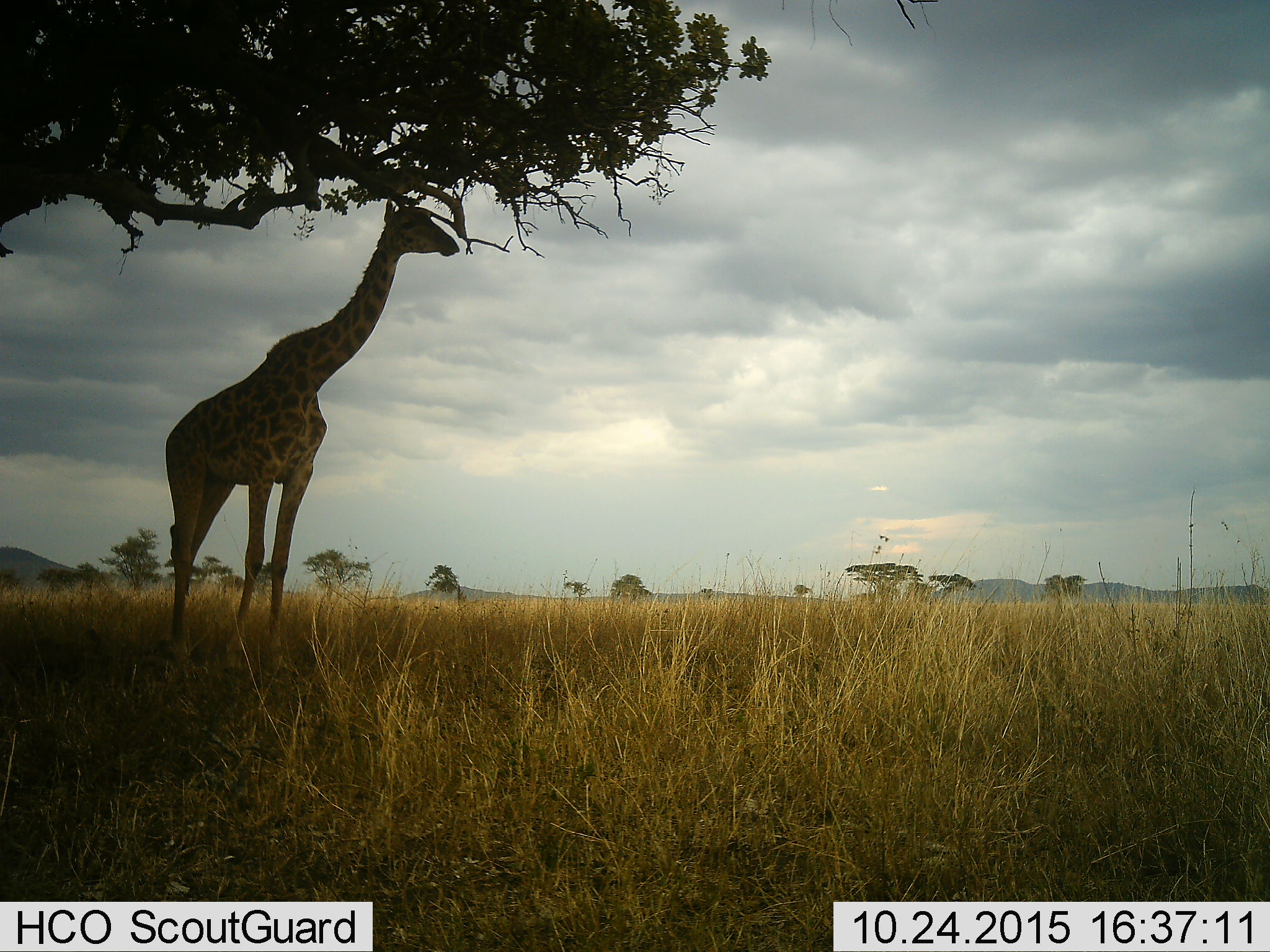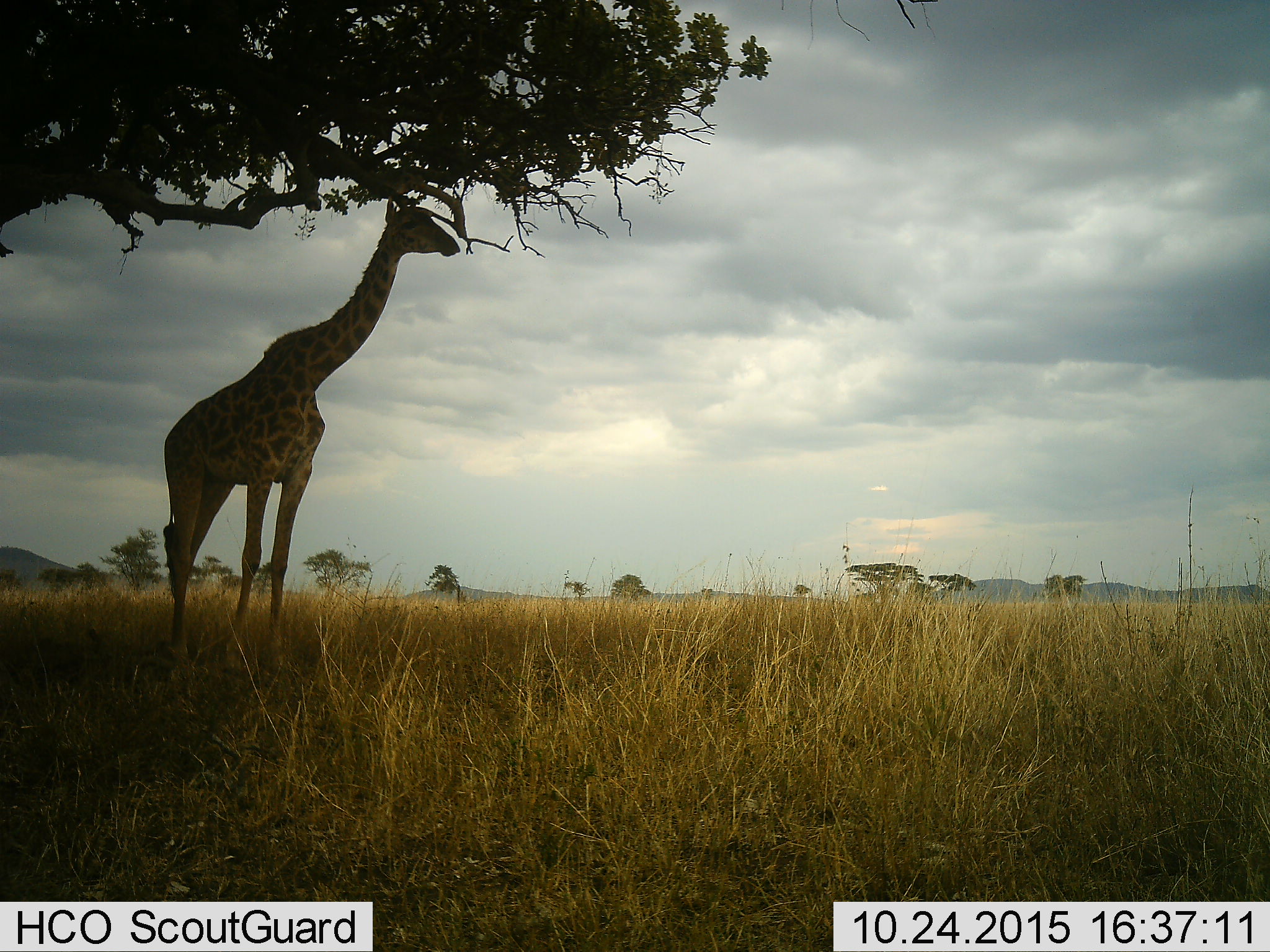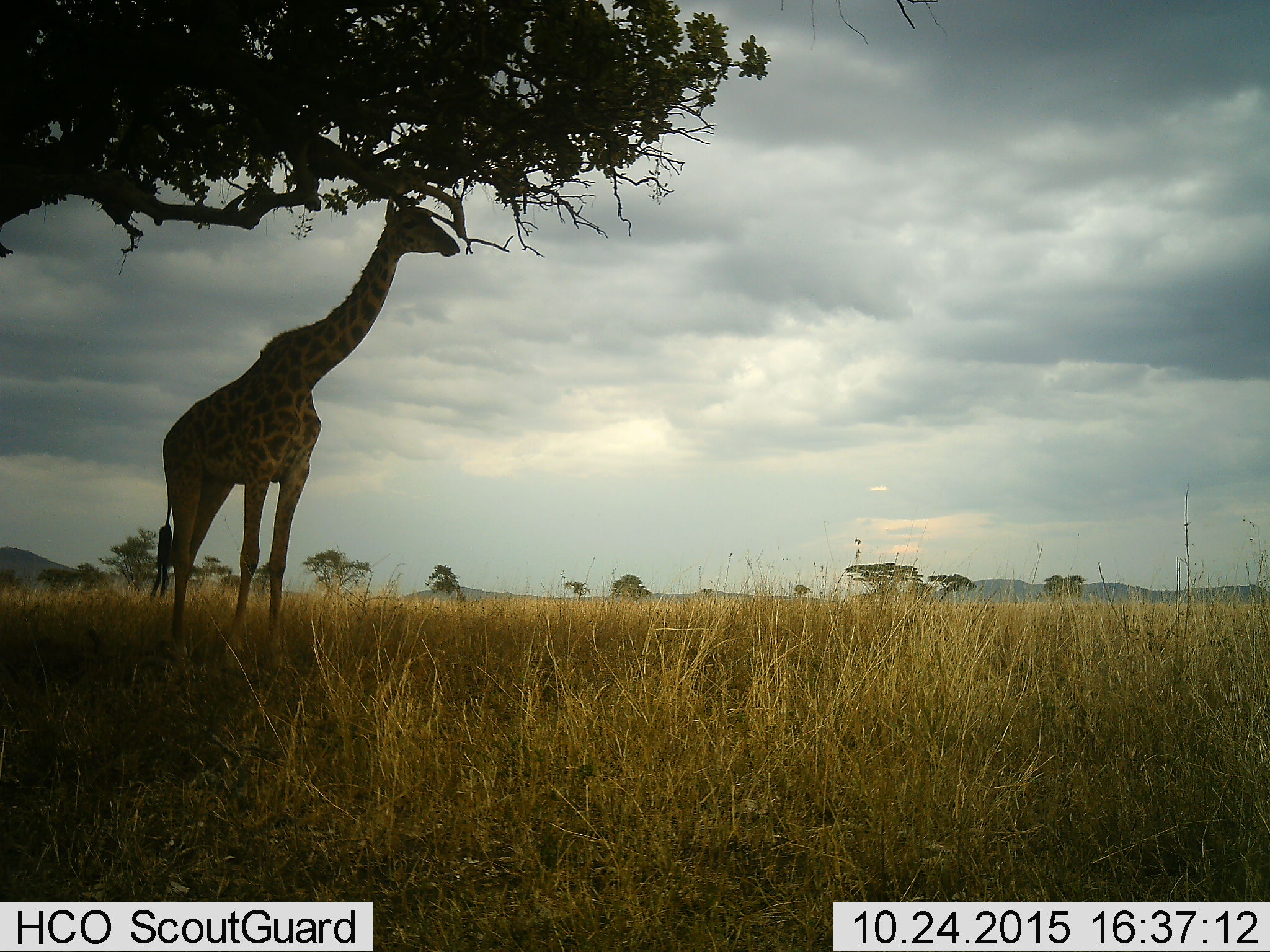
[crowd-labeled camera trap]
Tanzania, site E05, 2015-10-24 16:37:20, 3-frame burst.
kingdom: Animalia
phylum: Chordata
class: Mammalia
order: Artiodactyla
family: Giraffidae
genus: Giraffa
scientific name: Giraffa camelopardalis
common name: giraffe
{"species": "giraffe (Giraffa camelopardalis)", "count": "1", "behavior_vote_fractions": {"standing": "82%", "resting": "6%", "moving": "0%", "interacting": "0%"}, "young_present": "0%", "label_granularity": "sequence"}